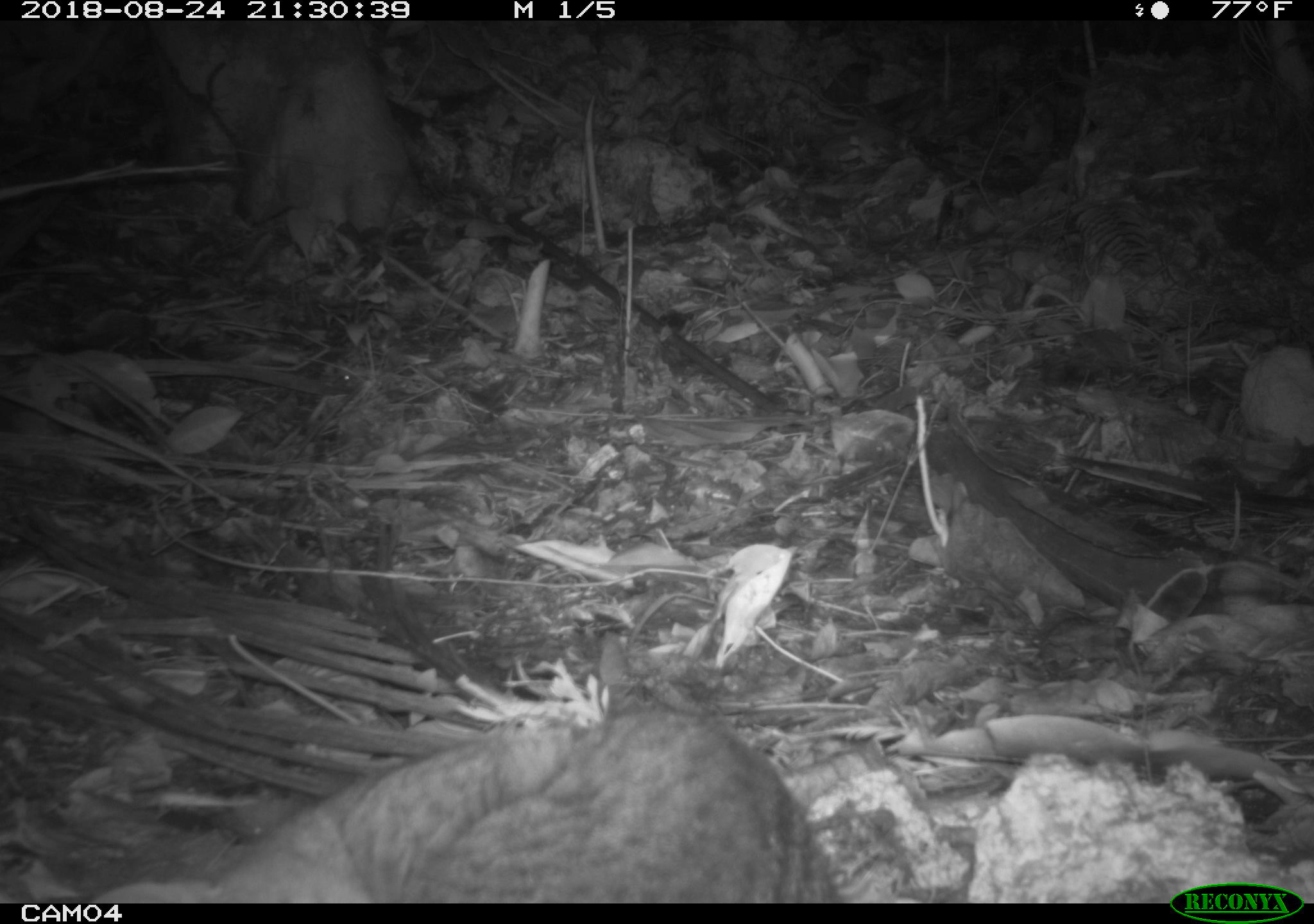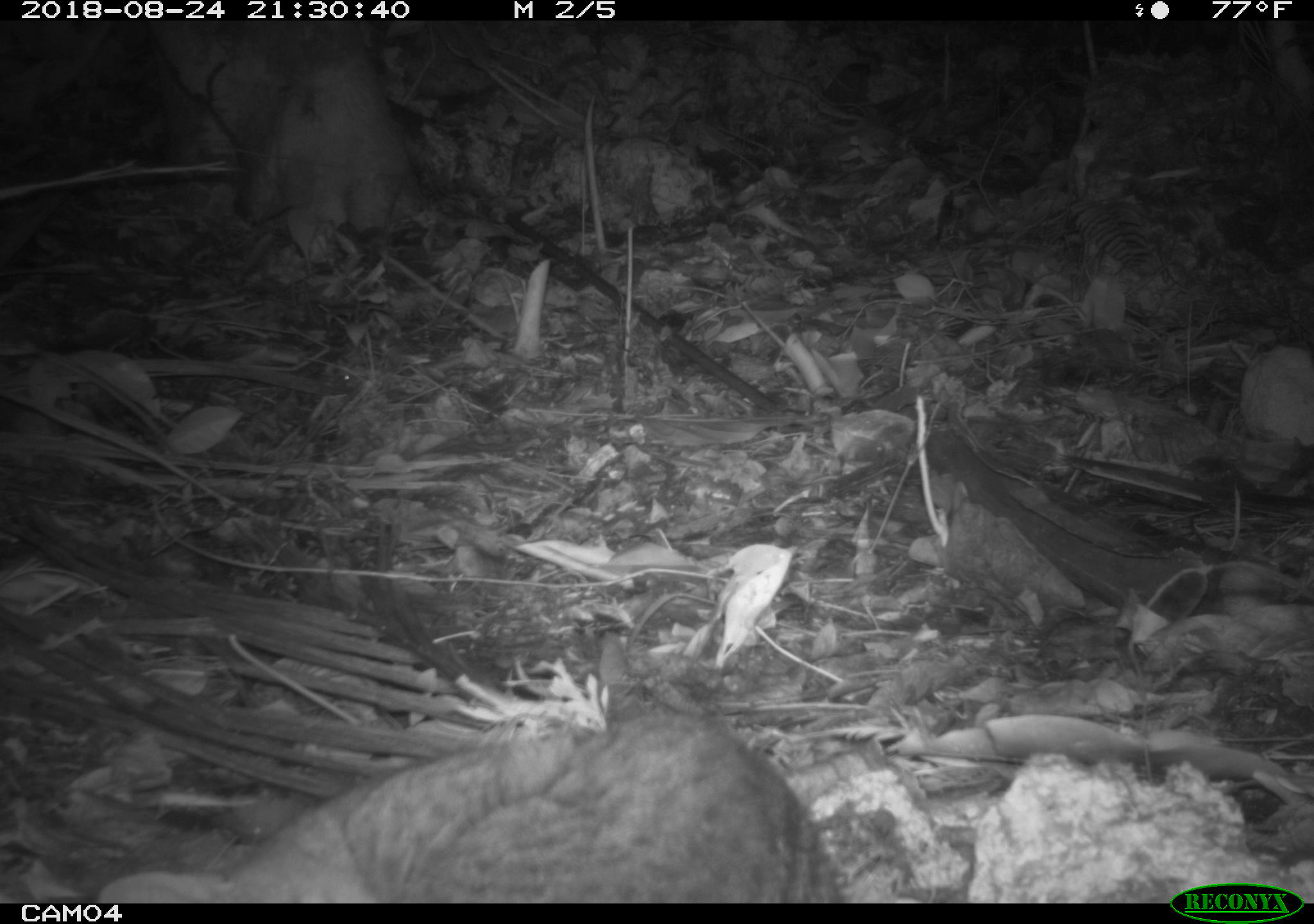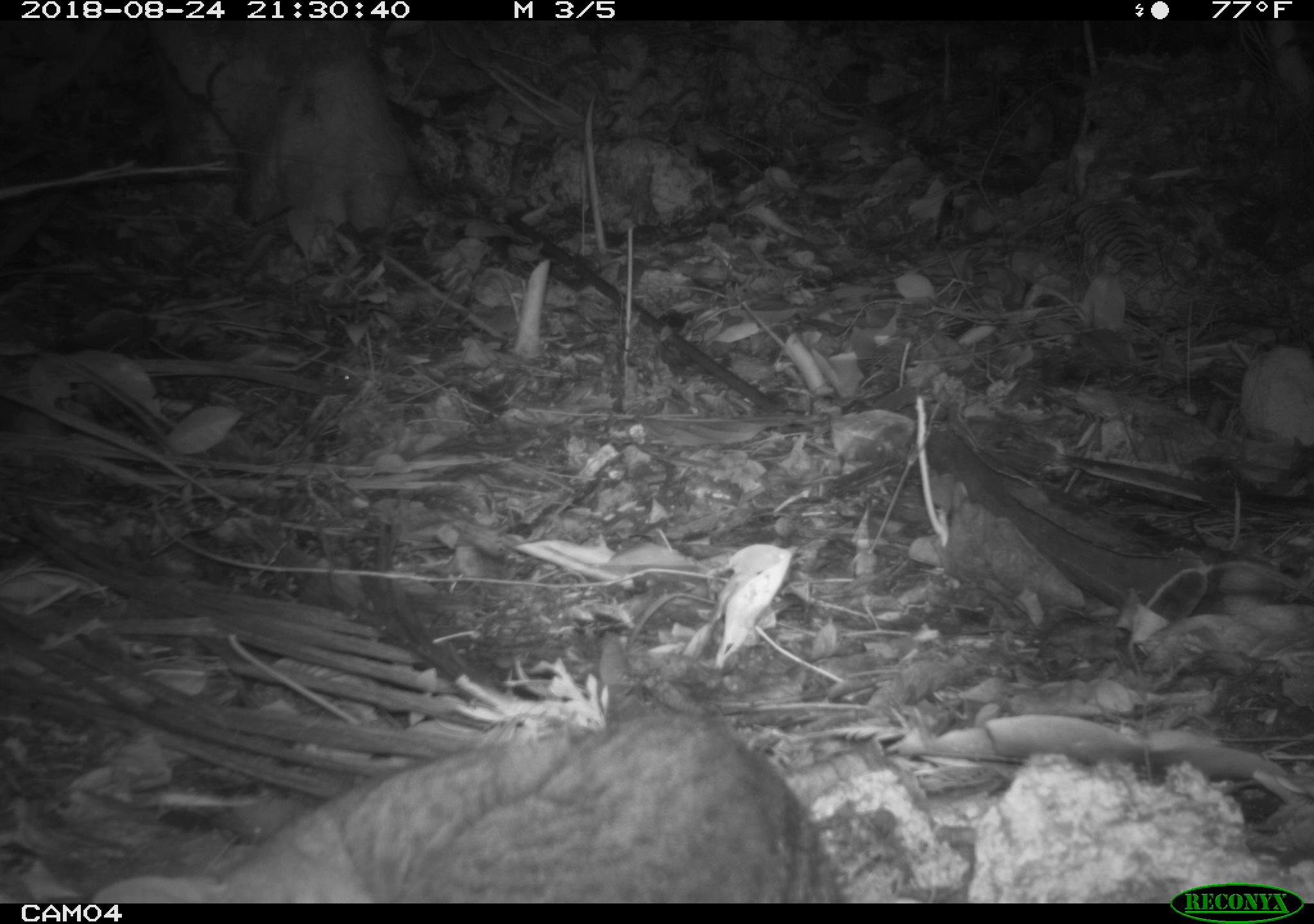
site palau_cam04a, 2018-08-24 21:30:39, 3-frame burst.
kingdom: Animalia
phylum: Chordata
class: Mammalia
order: Carnivora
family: Felidae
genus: Felis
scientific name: Felis catus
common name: cat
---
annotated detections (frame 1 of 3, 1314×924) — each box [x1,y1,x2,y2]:
cat: [153,687,842,901]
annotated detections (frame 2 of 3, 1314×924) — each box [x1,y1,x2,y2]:
cat: [80,689,842,901]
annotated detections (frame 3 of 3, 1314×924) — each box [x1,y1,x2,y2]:
cat: [83,687,843,900]